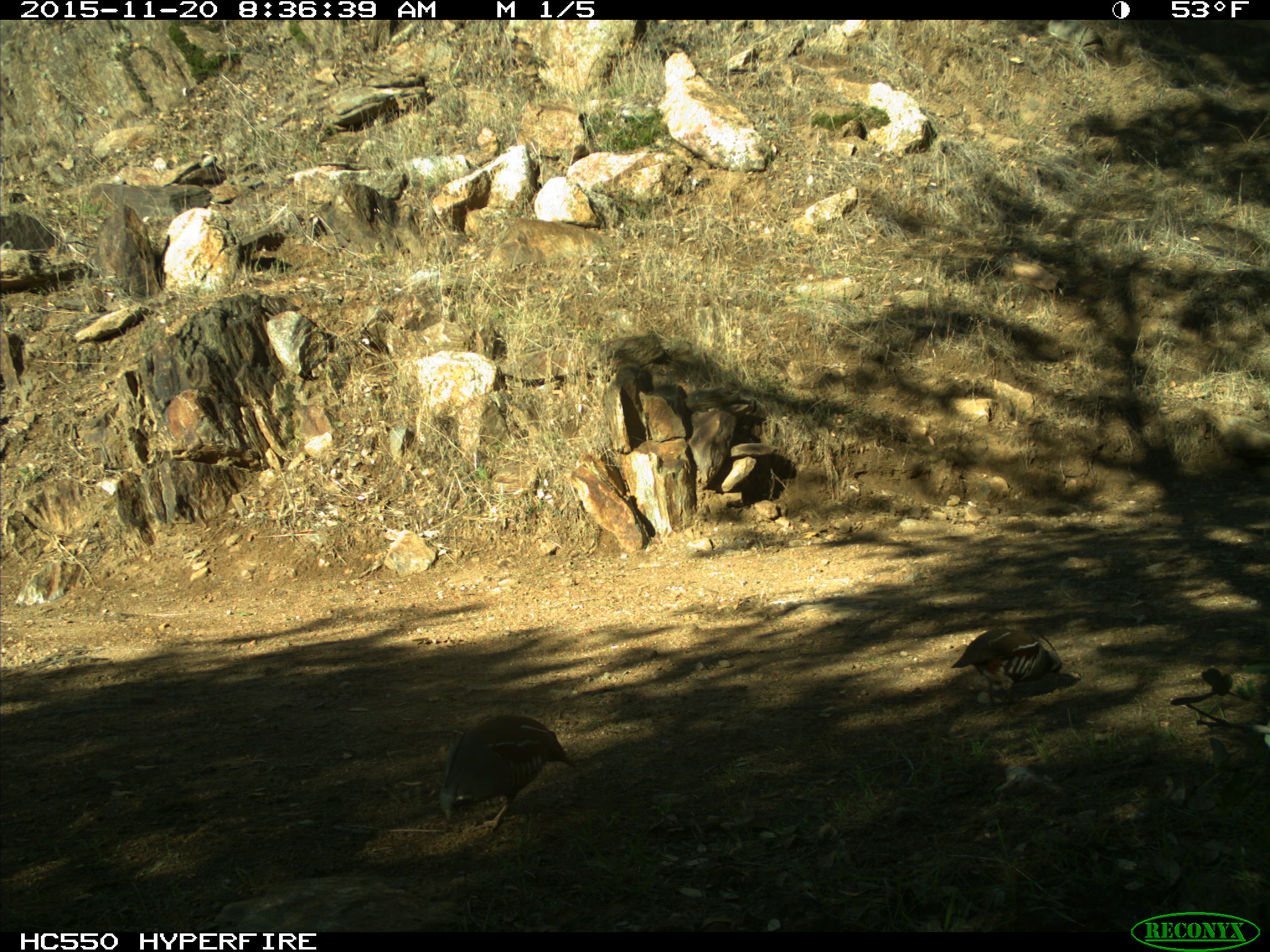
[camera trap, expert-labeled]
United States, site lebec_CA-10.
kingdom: Animalia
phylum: Chordata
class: Aves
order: Galliformes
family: Odontophoridae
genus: Callipepla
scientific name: Callipepla californica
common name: california quail